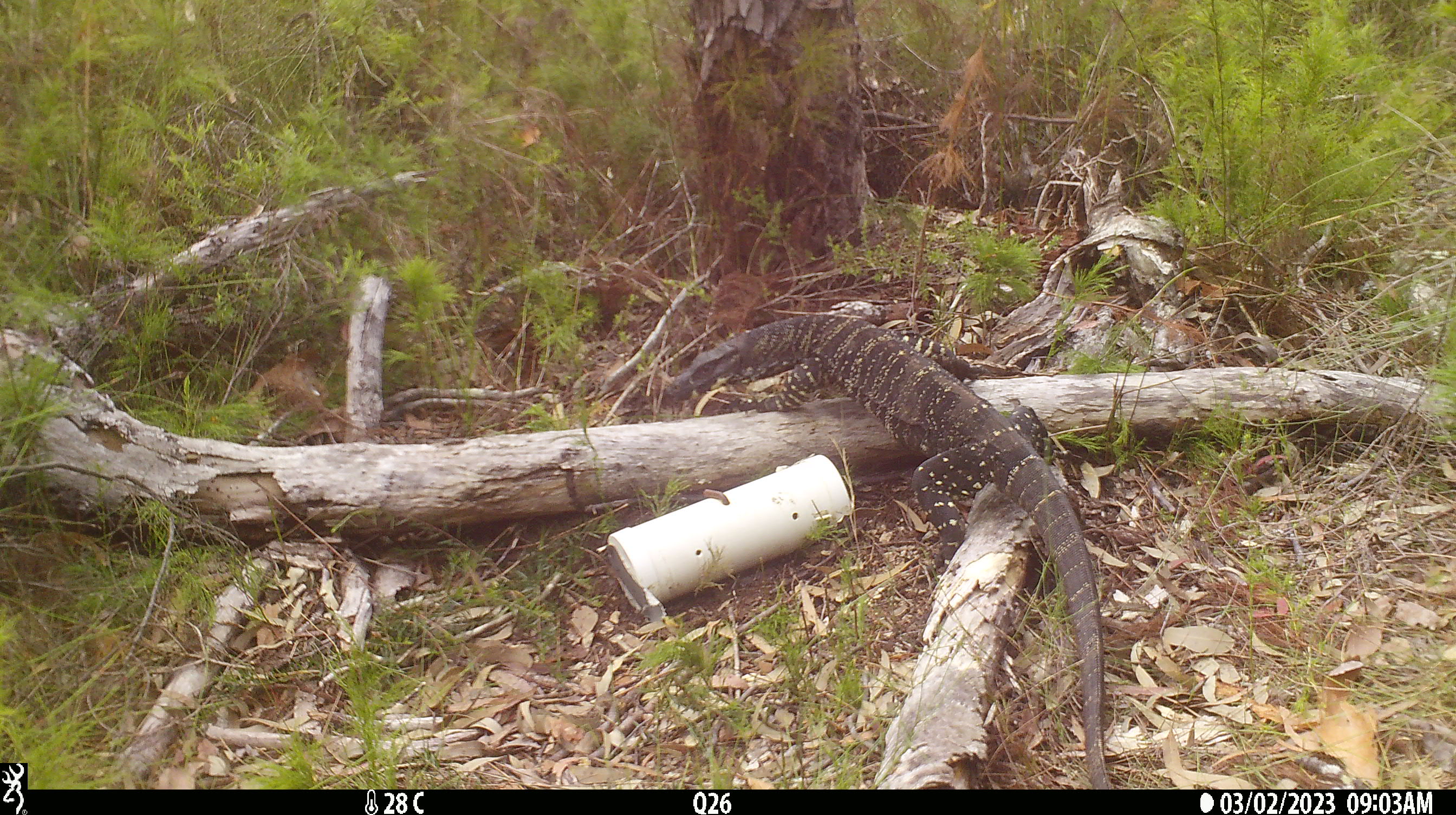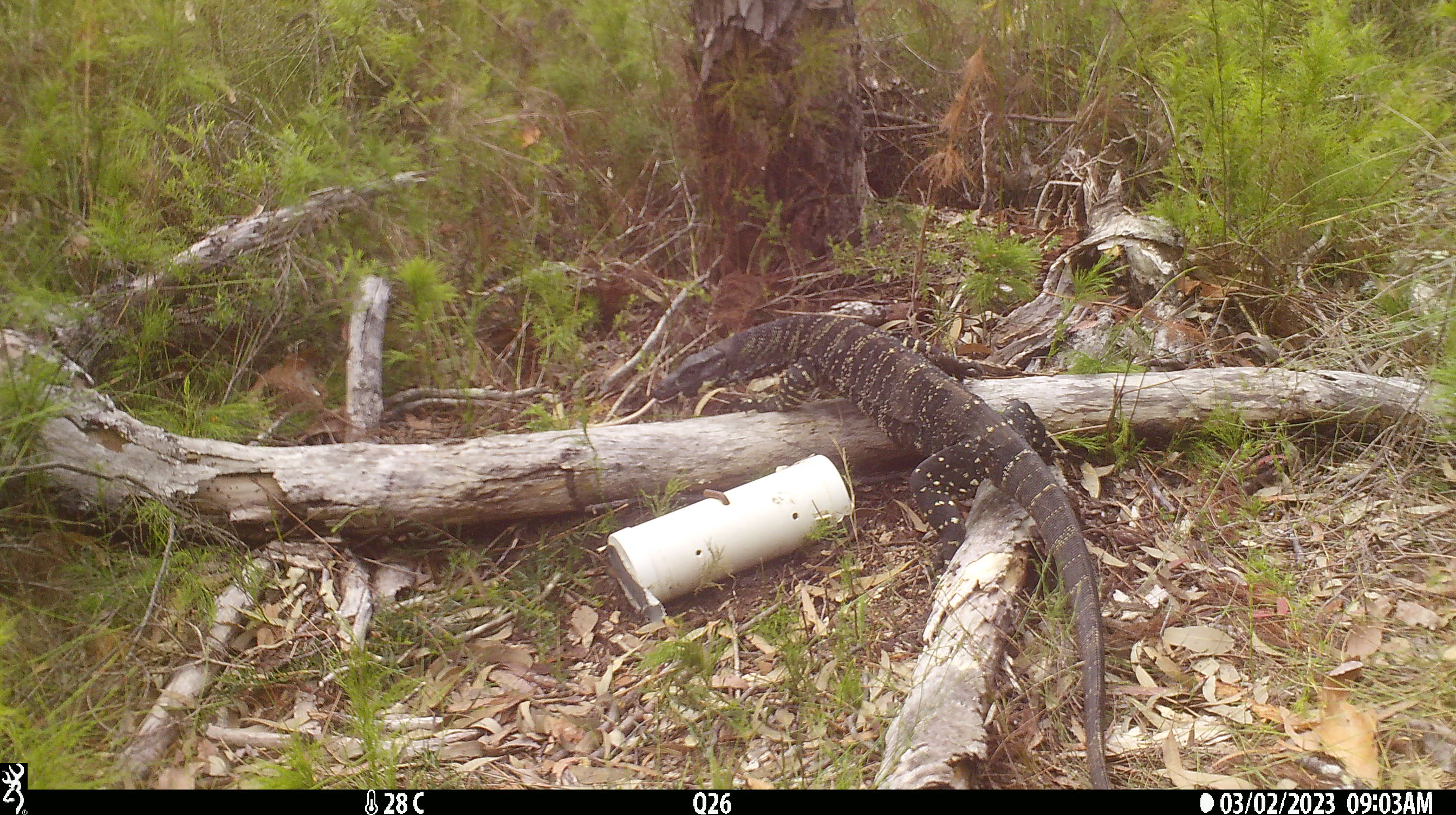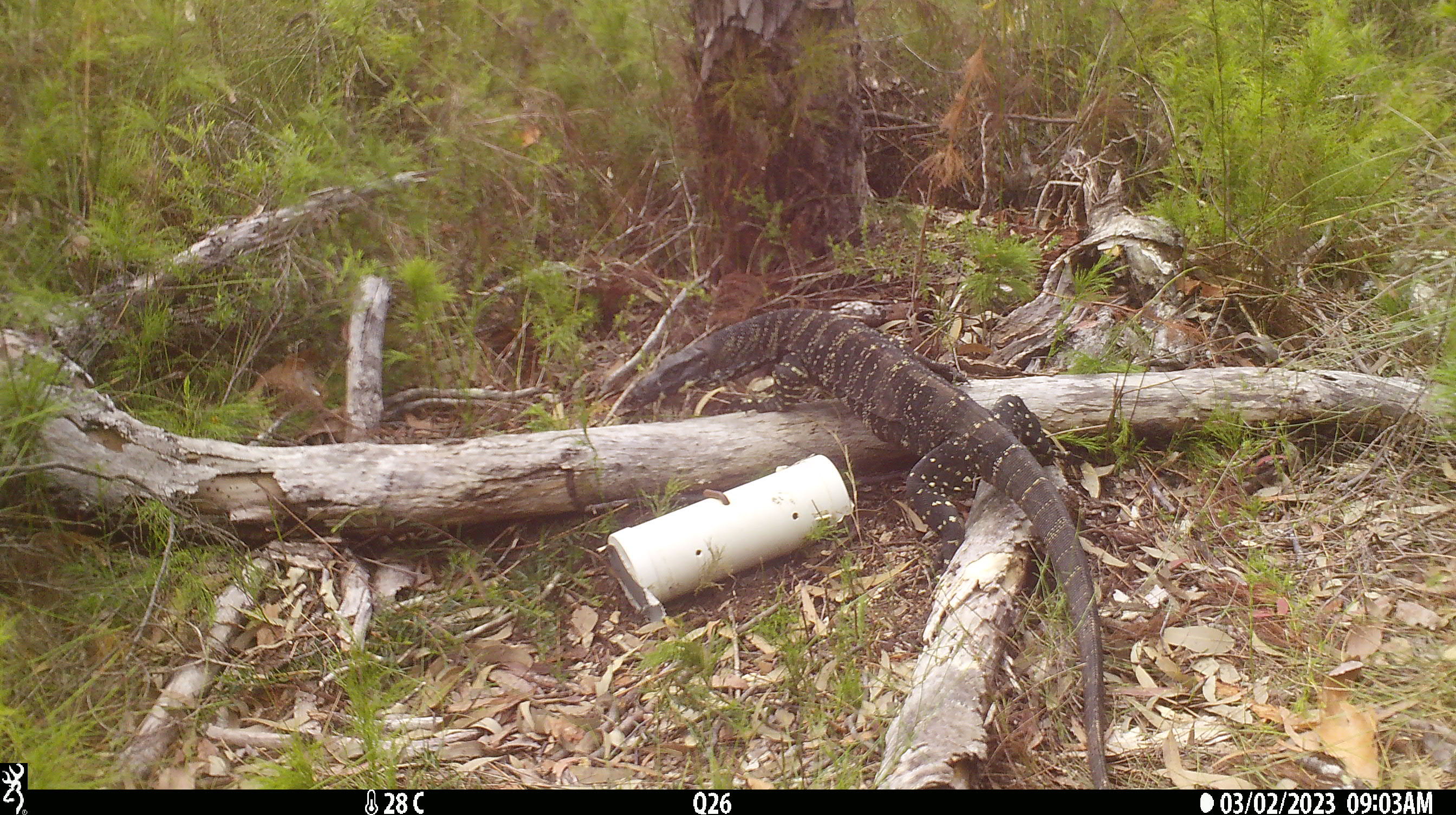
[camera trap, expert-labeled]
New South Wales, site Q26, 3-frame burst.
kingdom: Animalia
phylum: Chordata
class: Reptilia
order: Squamata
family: Varanidae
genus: Varanus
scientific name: Varanus varius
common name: lace monitor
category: goanna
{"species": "goanna (lace monitor) (Varanus varius)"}